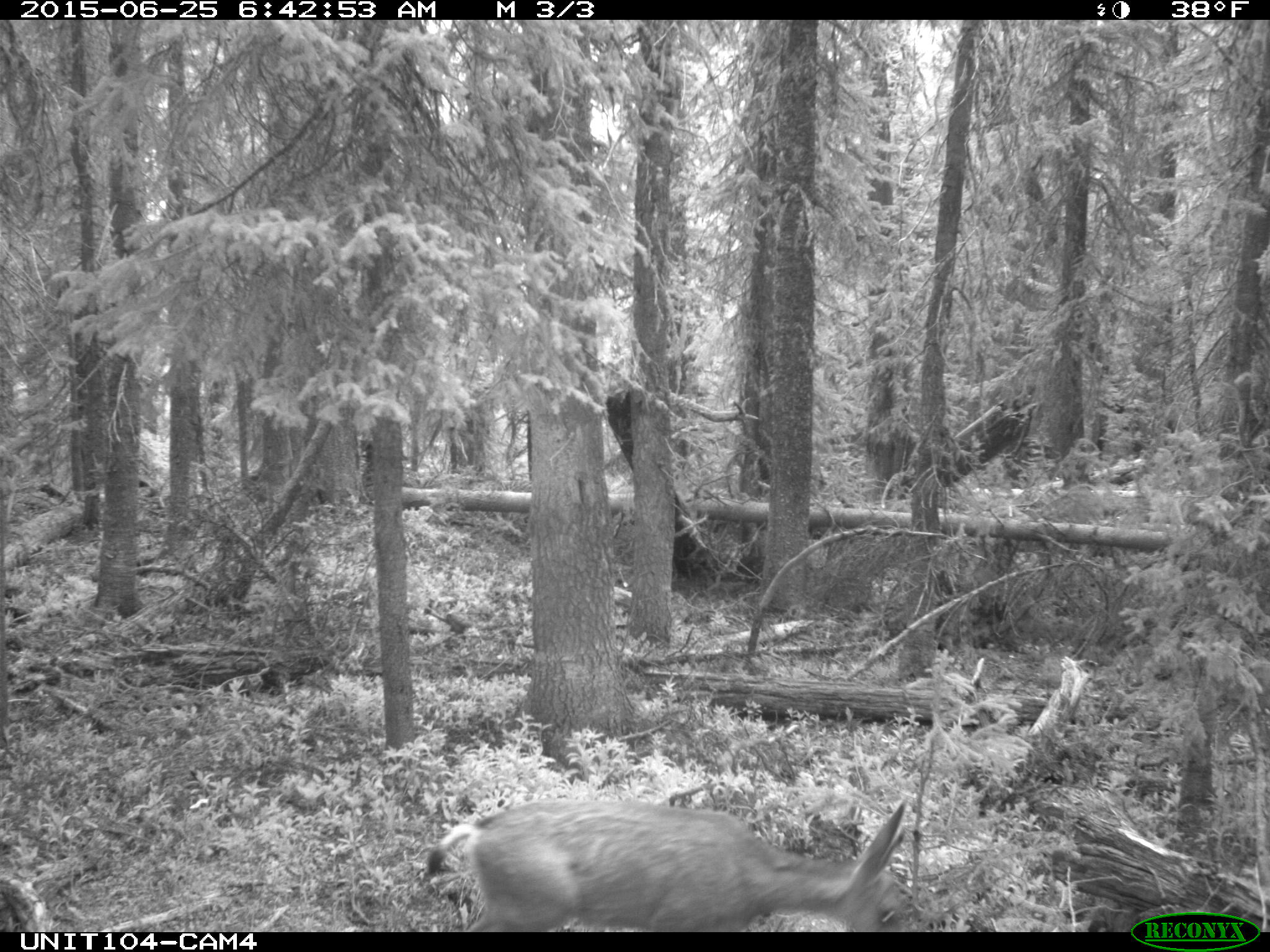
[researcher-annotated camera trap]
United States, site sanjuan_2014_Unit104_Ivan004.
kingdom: Animalia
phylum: Chordata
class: Mammalia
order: Artiodactyla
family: Cervidae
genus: Odocoileus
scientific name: Odocoileus hemionus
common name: mule deer